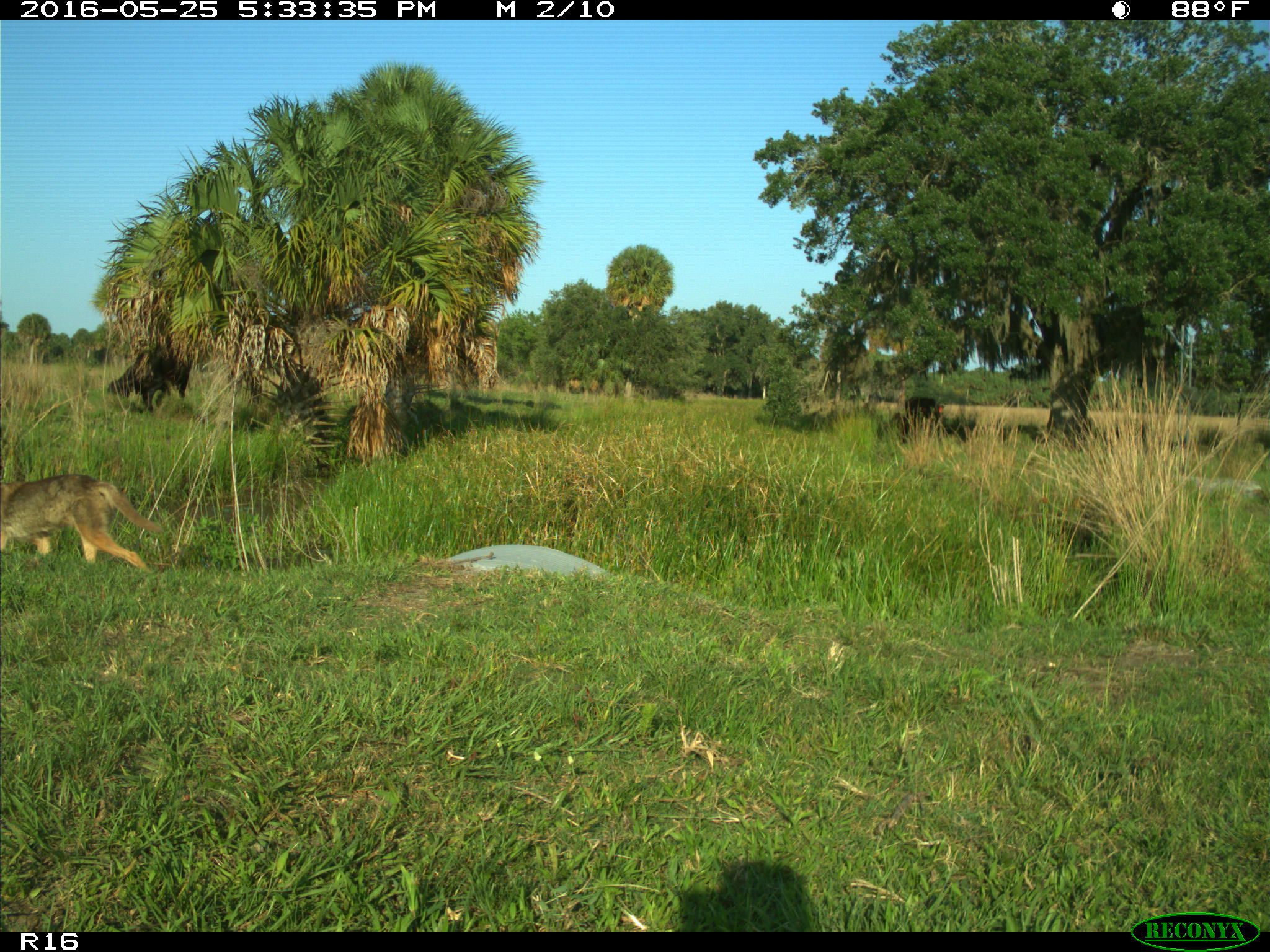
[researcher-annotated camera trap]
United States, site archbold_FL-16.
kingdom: Animalia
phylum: Chordata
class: Mammalia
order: Artiodactyla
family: Bovidae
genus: Bos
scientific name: Bos taurus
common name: domestic cow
Bos taurus (domestic cow).